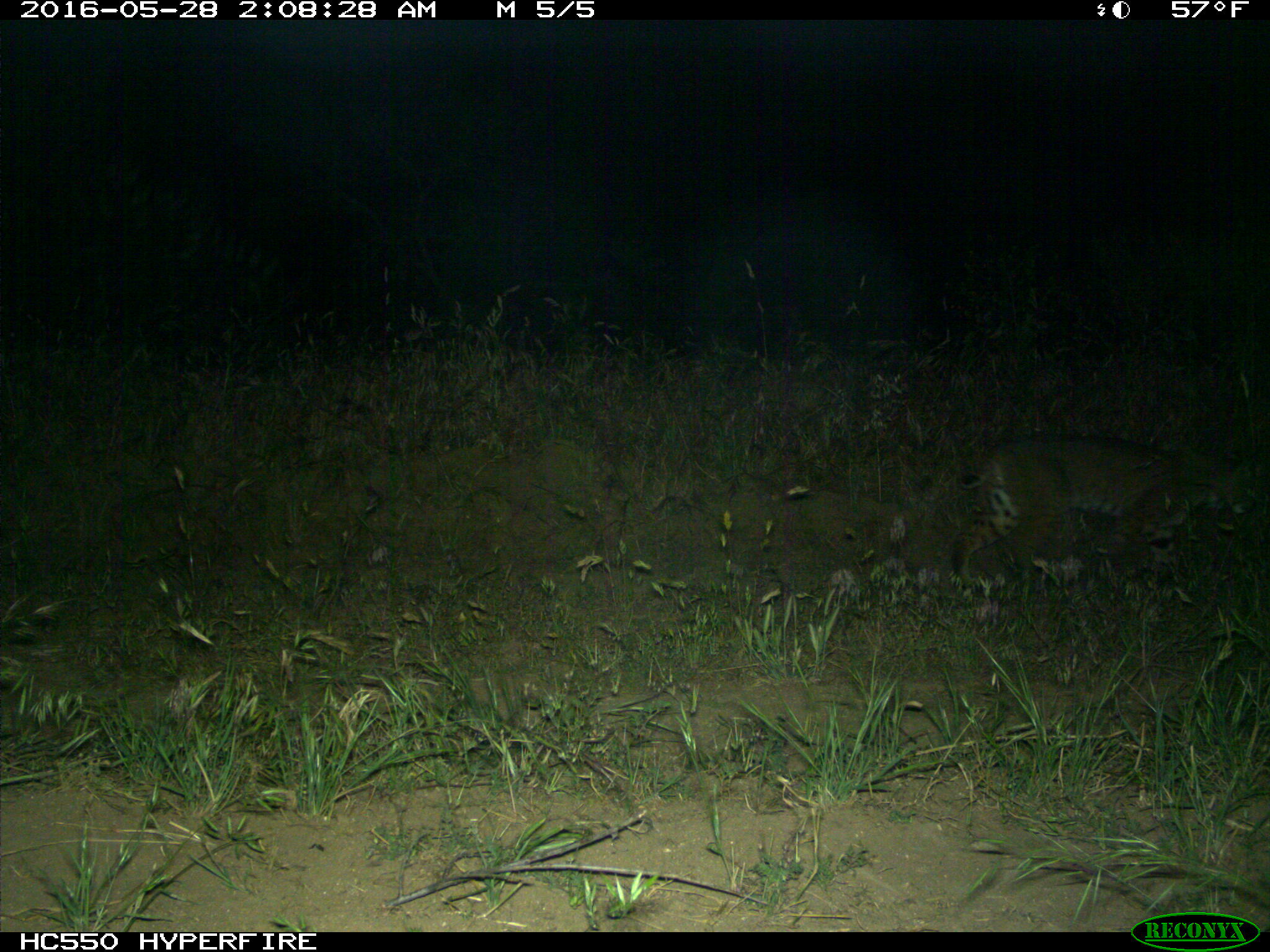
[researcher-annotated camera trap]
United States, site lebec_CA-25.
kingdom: Animalia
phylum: Chordata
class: Mammalia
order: Carnivora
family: Felidae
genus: Lynx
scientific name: Lynx rufus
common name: bobcat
Lynx rufus (bobcat).